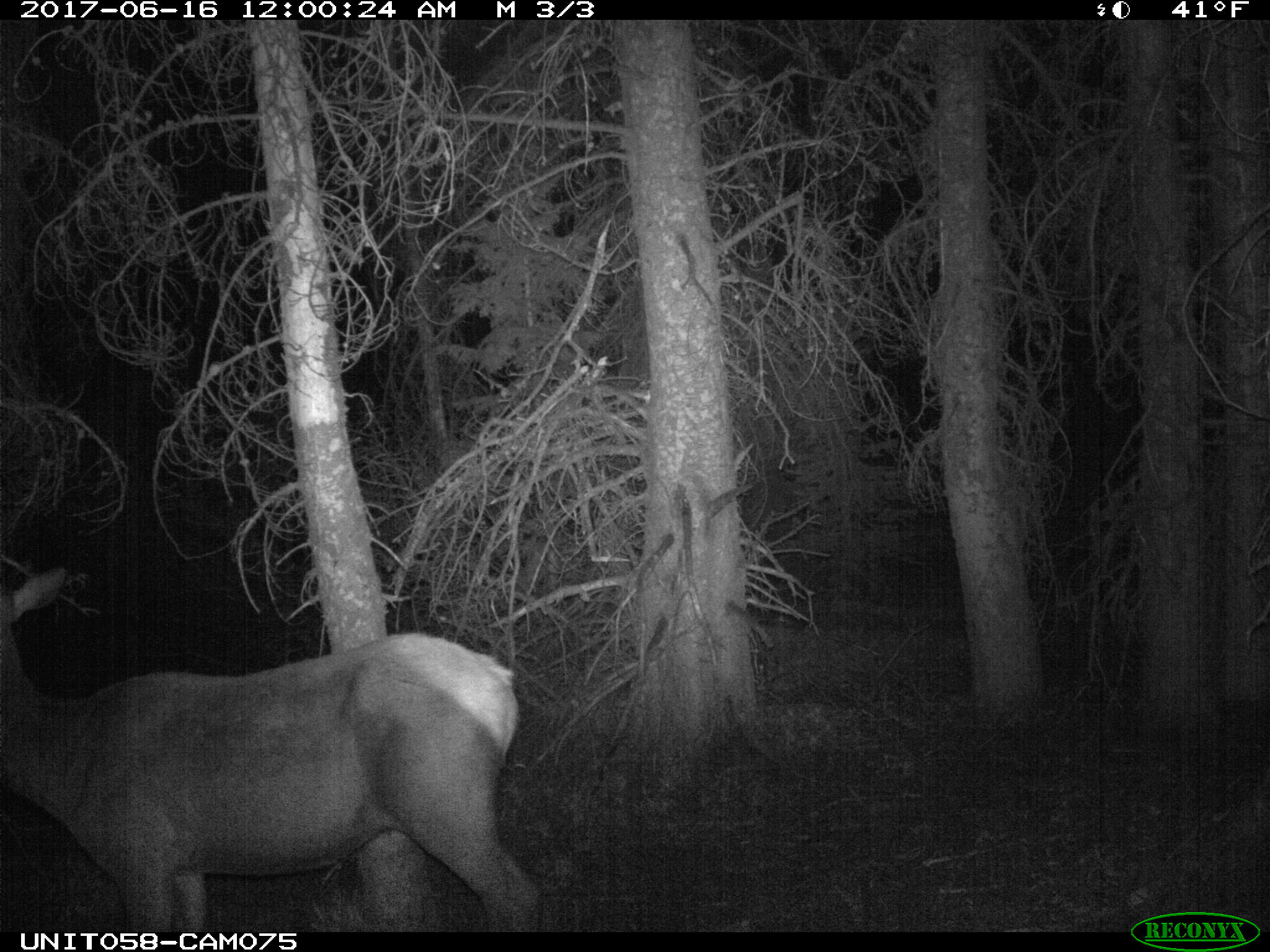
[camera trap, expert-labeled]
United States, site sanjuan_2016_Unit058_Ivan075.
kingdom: Animalia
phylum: Chordata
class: Mammalia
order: Artiodactyla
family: Cervidae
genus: Cervus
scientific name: Cervus elaphus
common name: red deer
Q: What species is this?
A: Cervus elaphus (red deer).